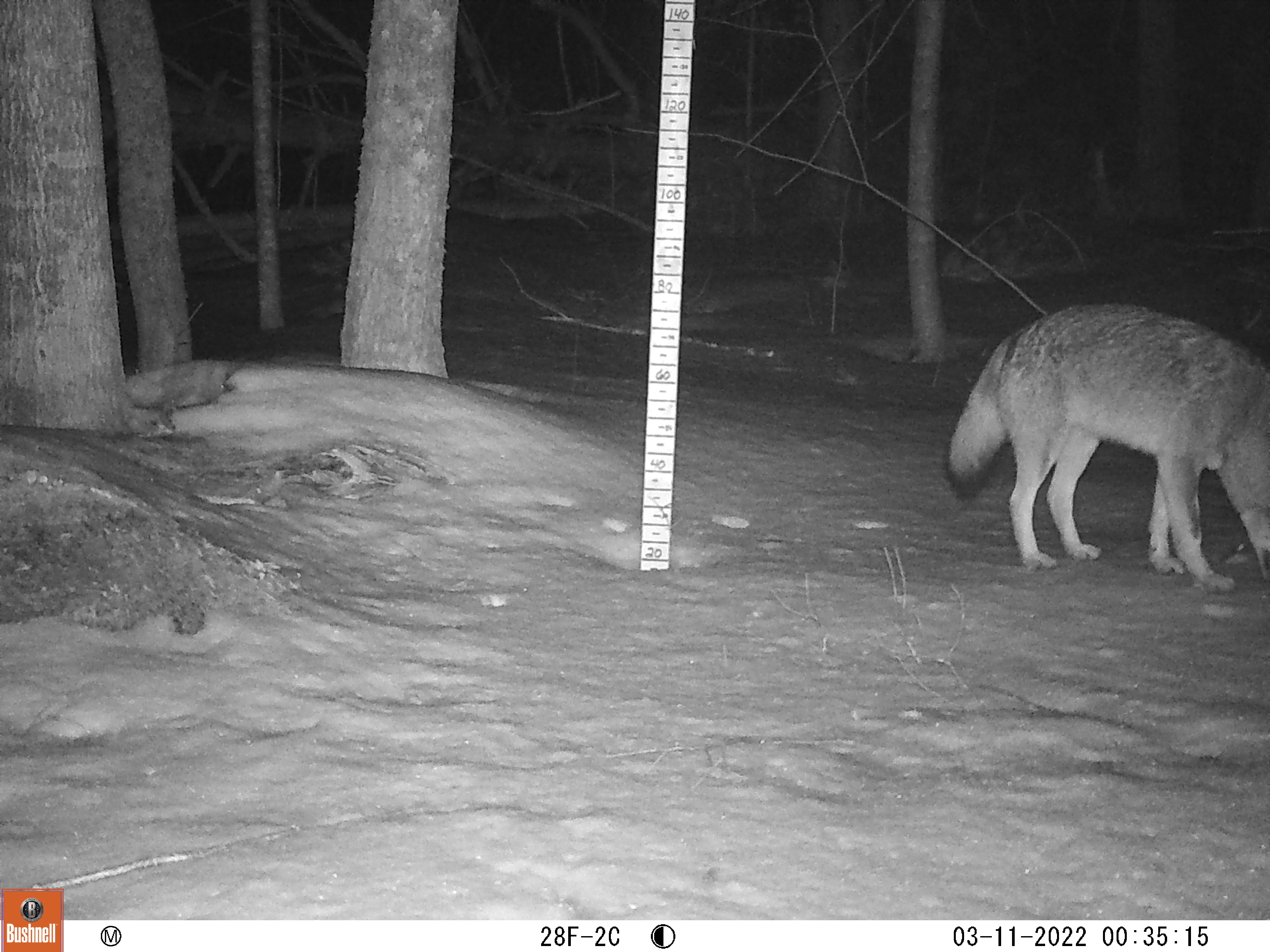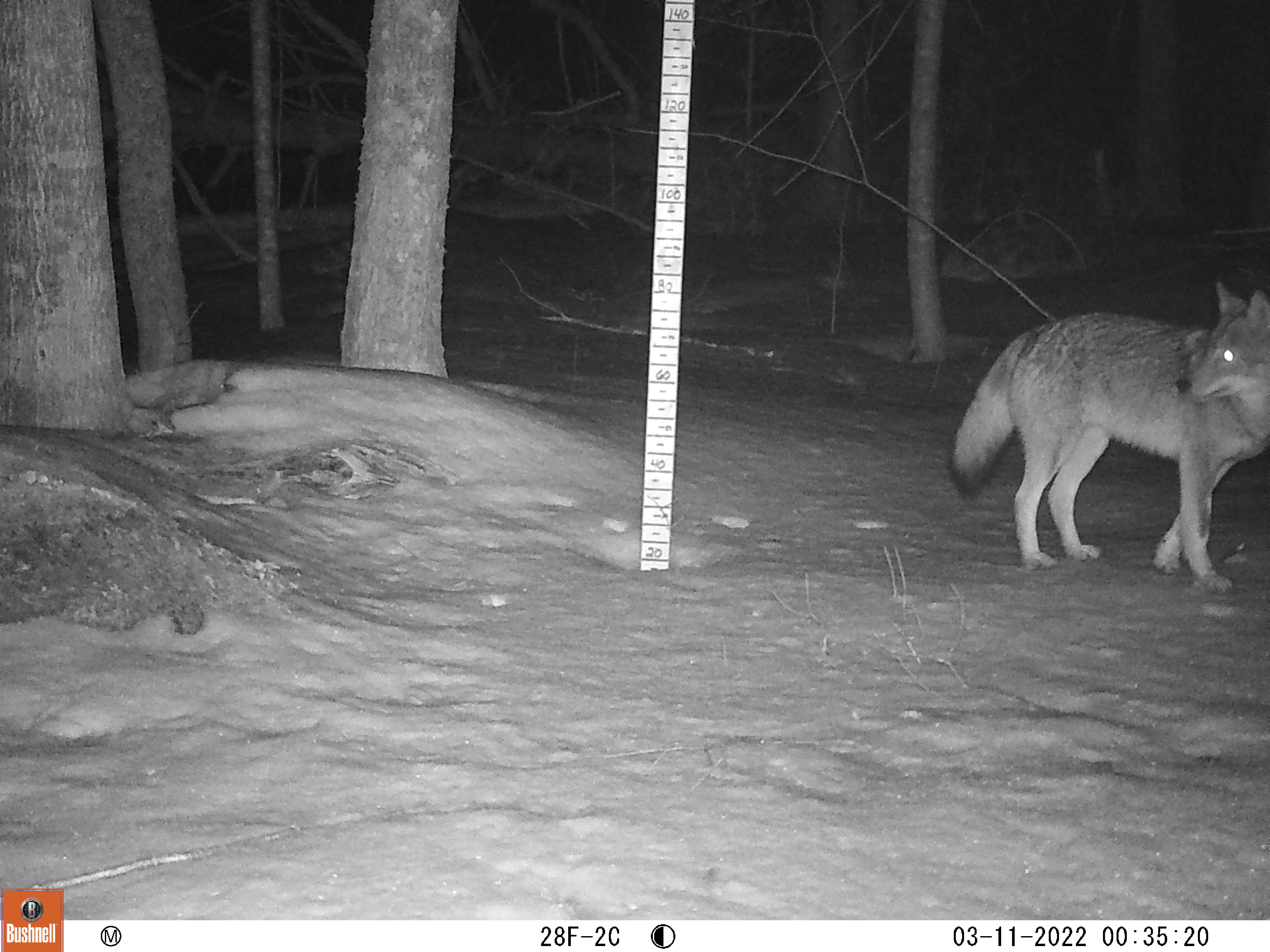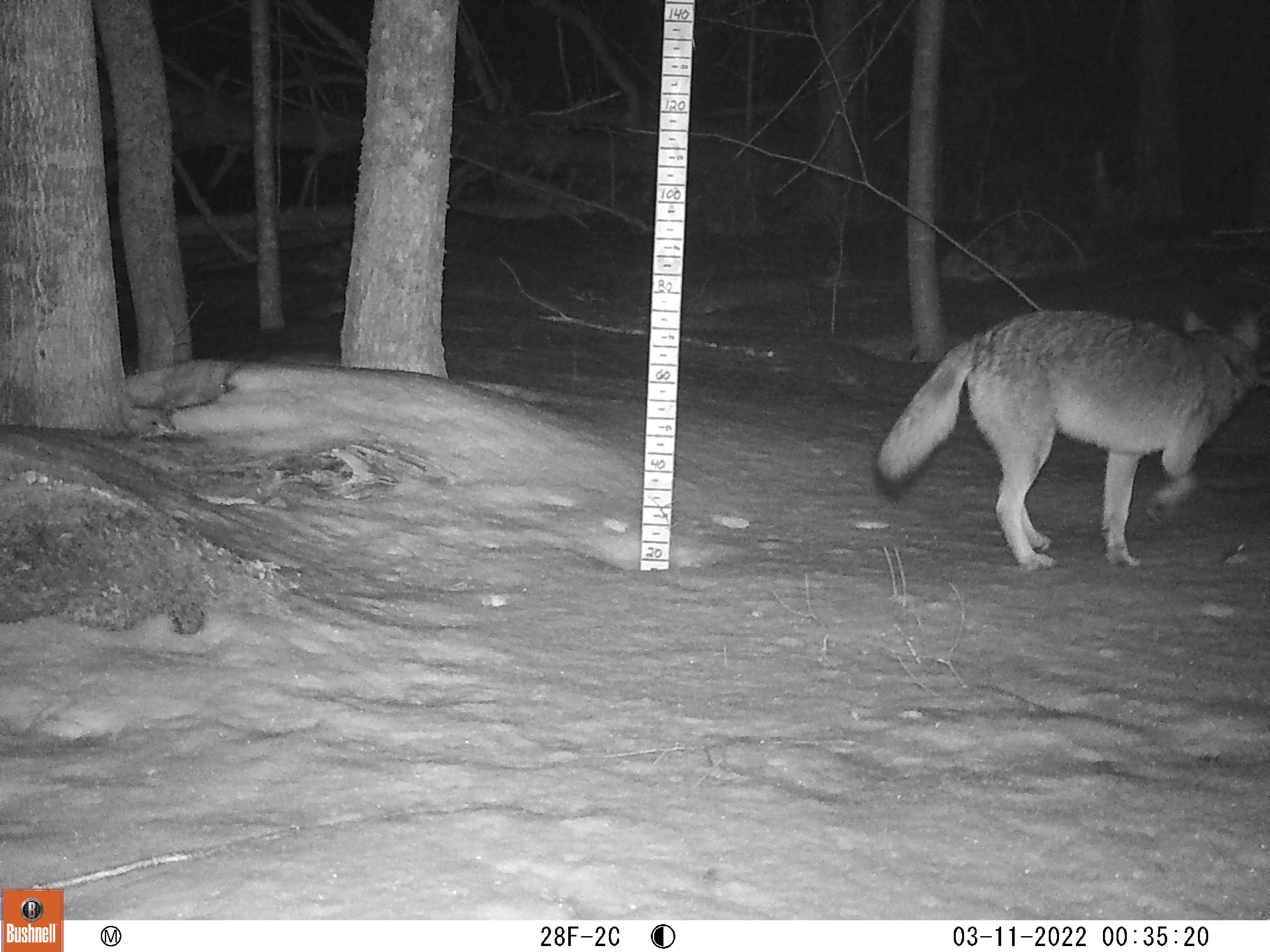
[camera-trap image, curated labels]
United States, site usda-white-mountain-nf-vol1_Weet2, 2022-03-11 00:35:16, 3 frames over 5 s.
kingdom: Animalia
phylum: Chordata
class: Mammalia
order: Carnivora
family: Canidae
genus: Canis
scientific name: Canis latrans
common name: coyote